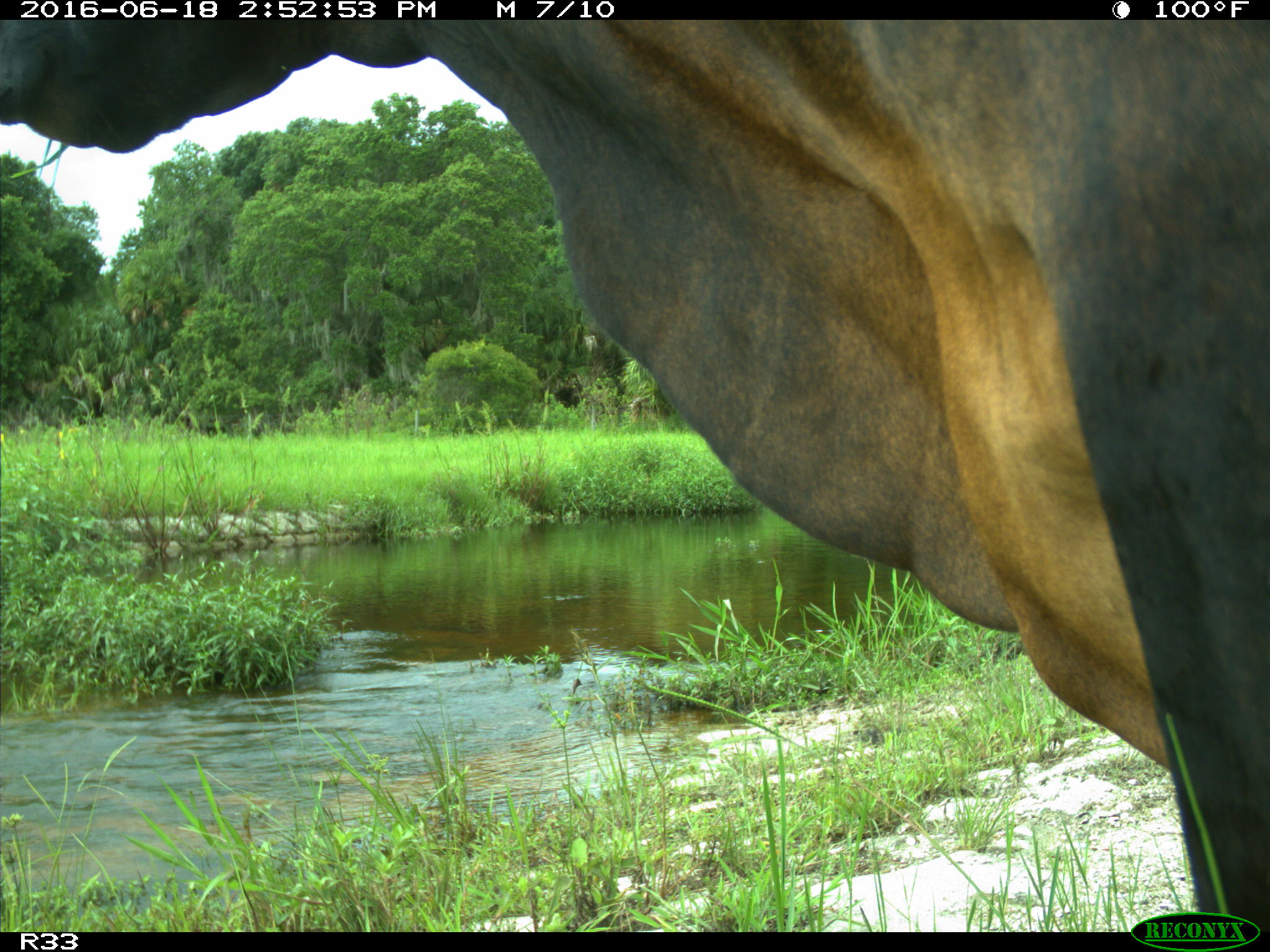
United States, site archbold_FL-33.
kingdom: Animalia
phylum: Chordata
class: Mammalia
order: Artiodactyla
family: Bovidae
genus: Bos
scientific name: Bos taurus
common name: domestic cow